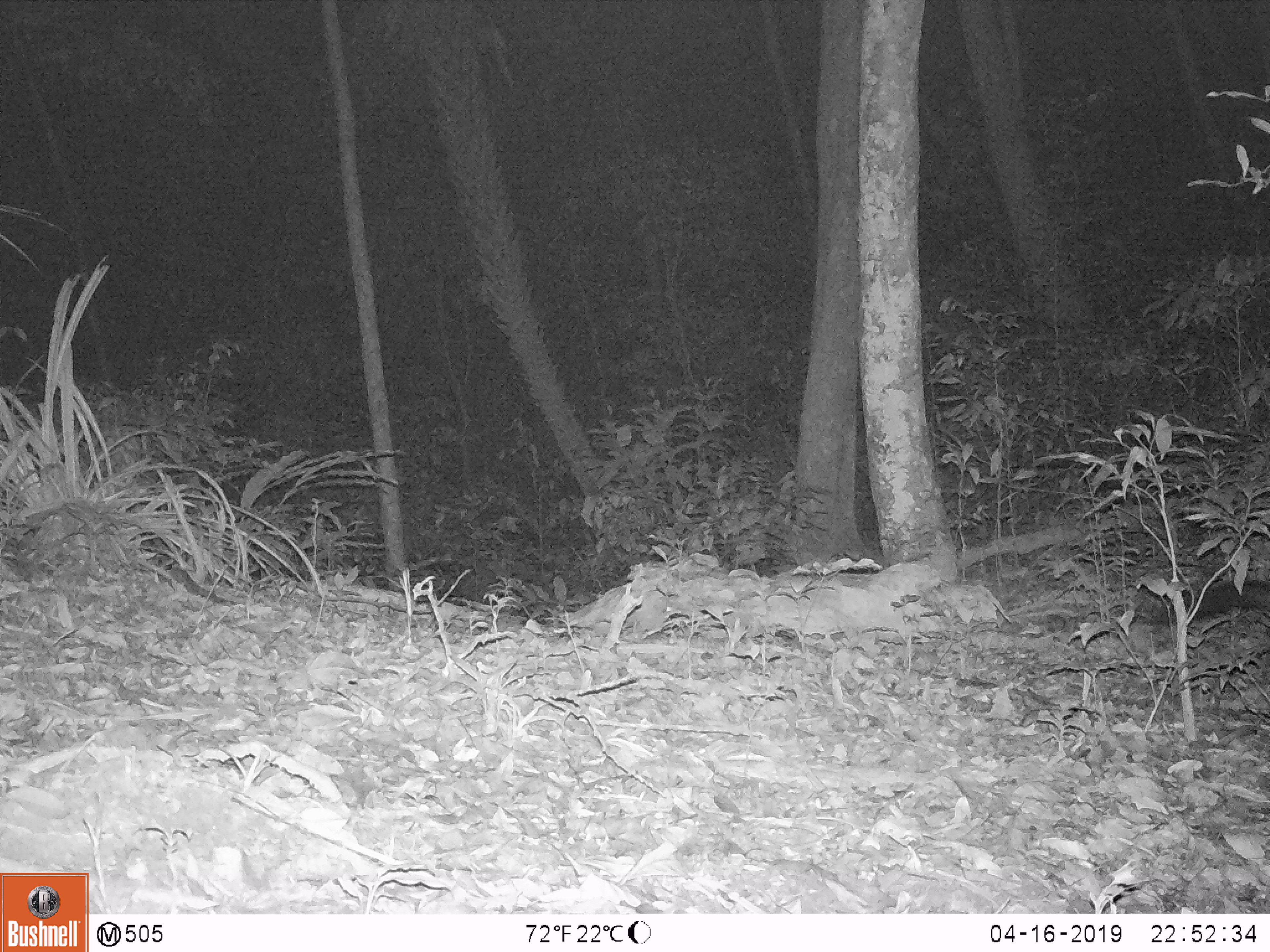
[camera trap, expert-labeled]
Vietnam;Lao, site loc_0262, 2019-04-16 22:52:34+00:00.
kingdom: Animalia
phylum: Chordata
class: Mammalia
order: Carnivora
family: Viverridae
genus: Paguma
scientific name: Paguma larvata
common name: masked palm civet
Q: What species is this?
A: Masked palm civet (Paguma larvata).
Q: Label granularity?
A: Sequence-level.